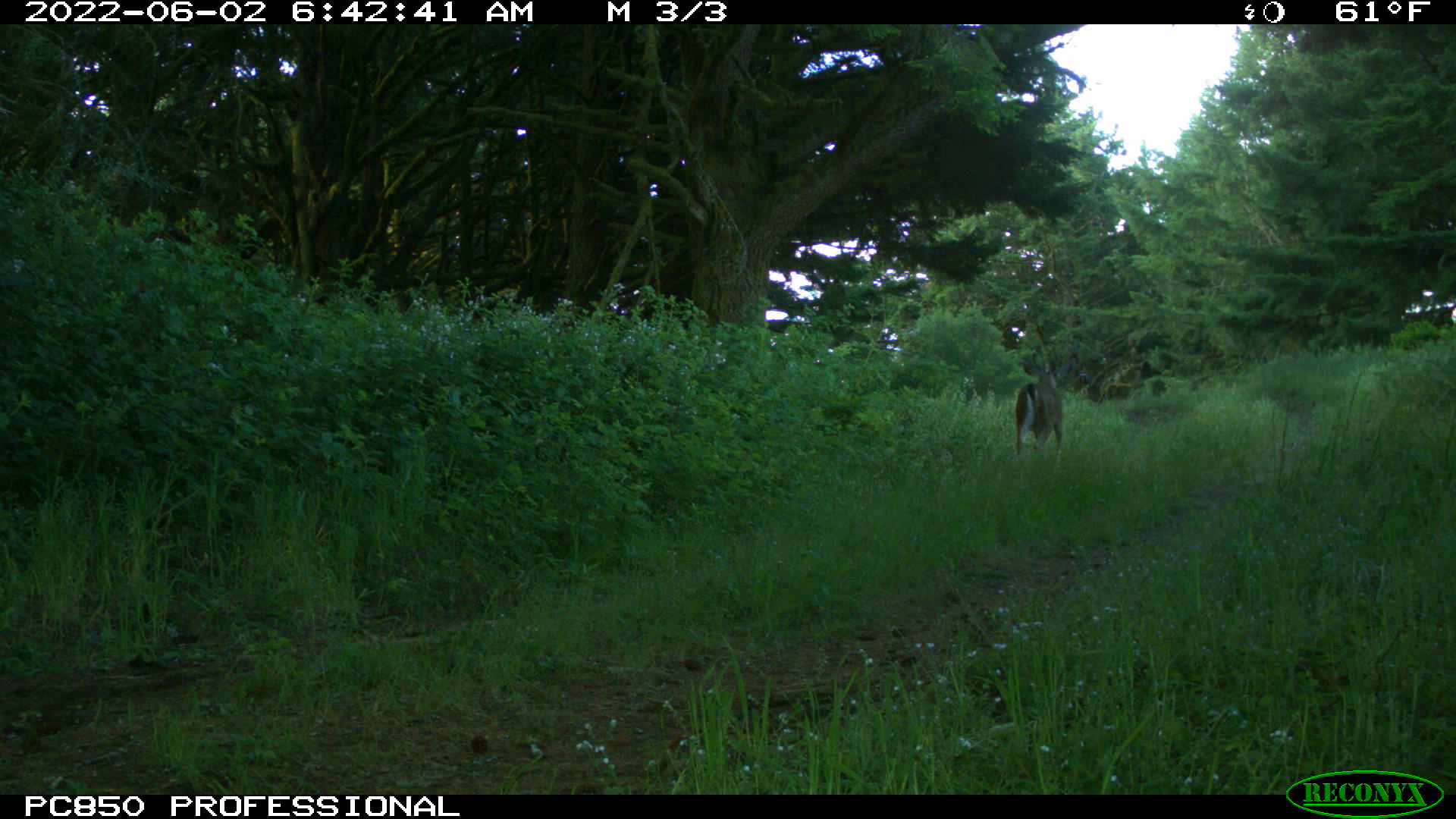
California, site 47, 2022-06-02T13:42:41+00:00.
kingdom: Animalia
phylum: Chordata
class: Mammalia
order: Artiodactyla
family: Cervidae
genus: Odocoileus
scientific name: Odocoileus hemionus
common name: mule deer